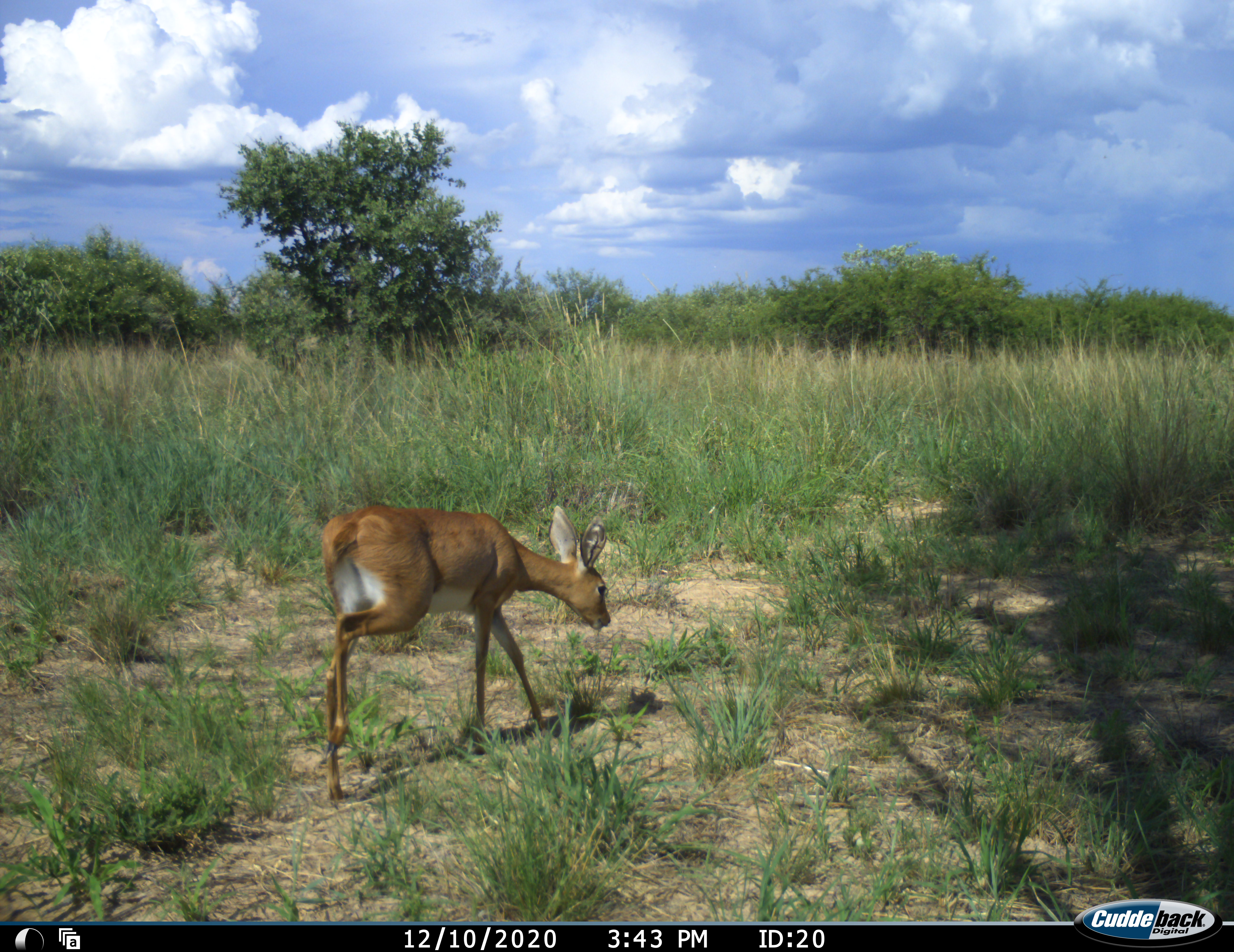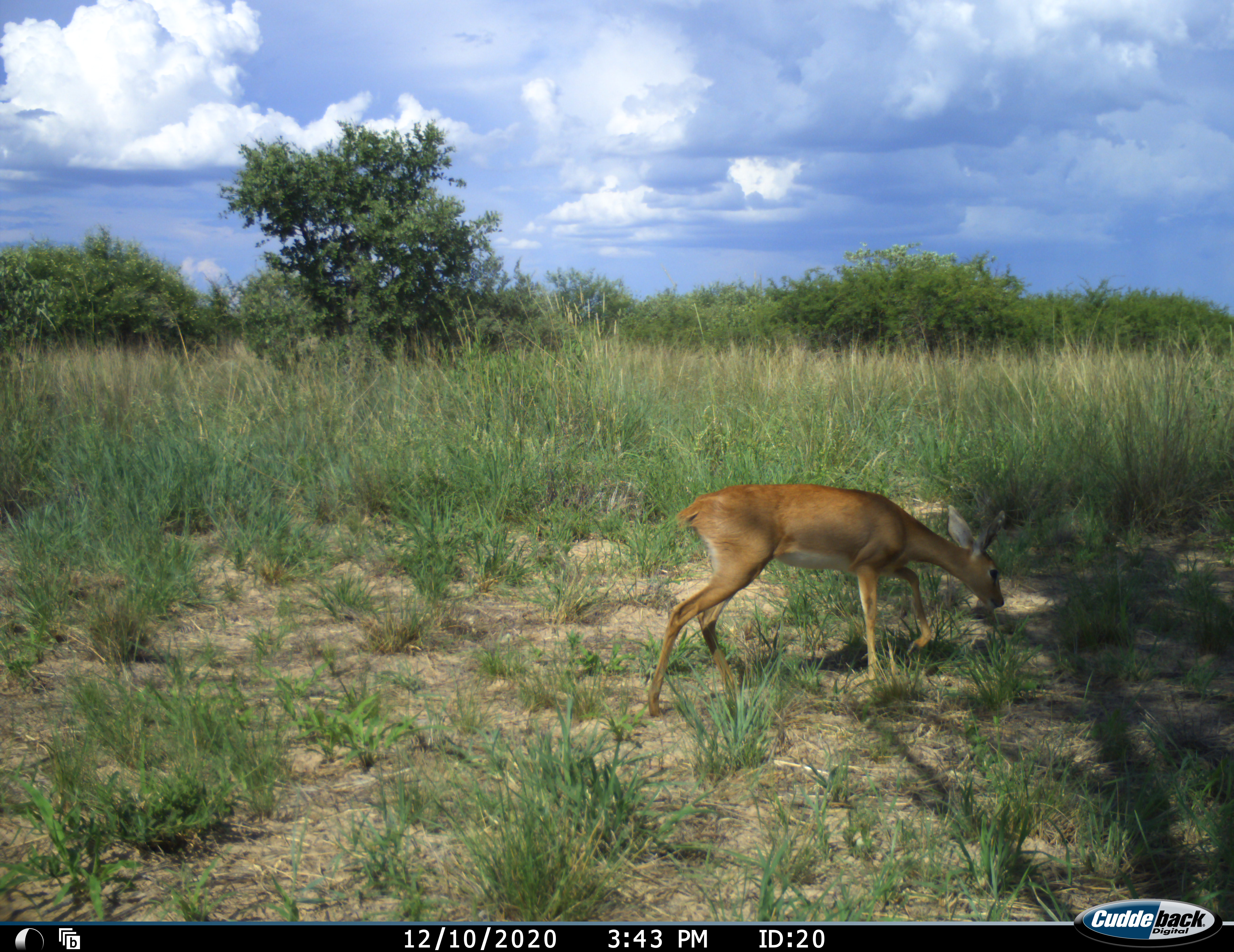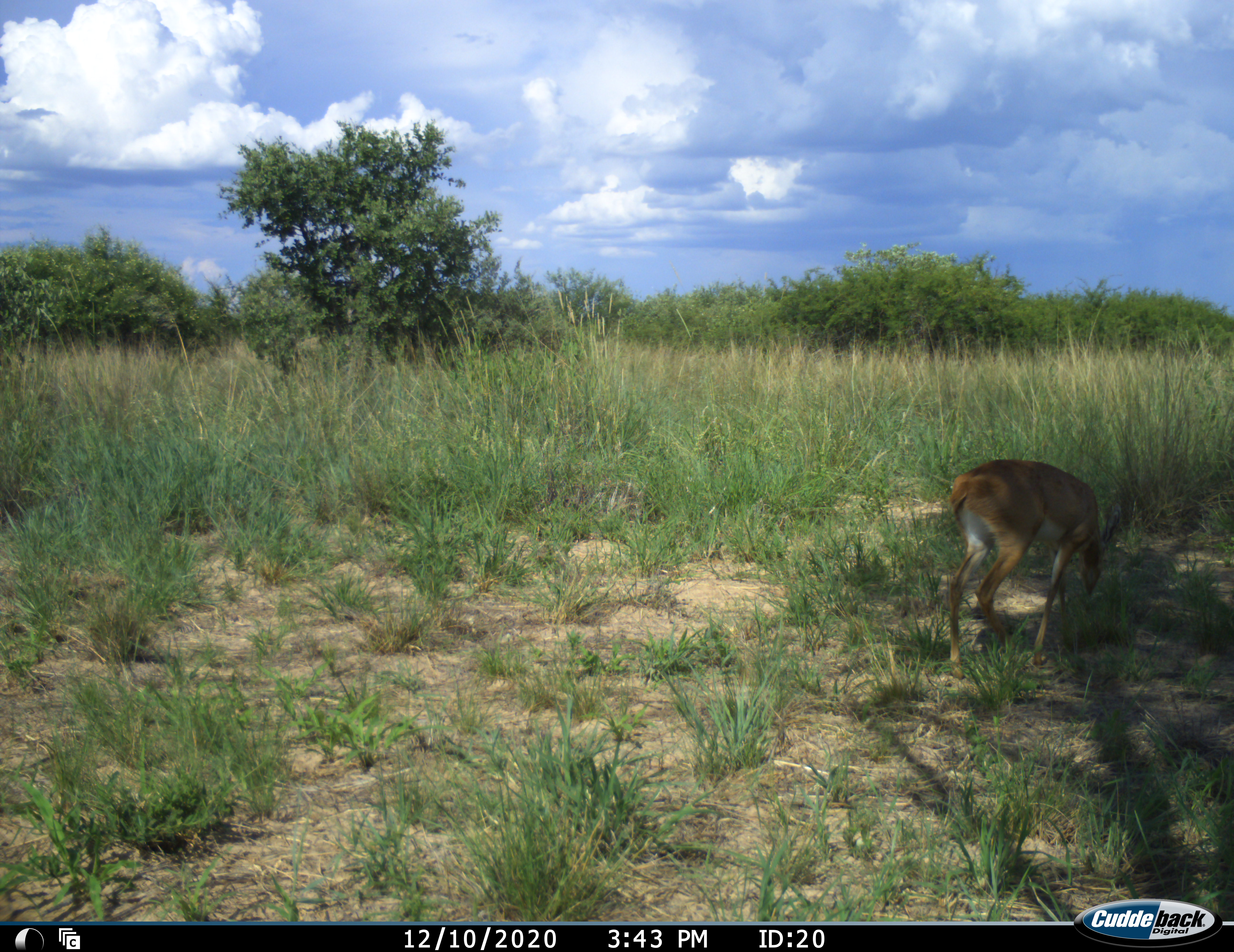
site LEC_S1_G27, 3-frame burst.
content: unidentified animal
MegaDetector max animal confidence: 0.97